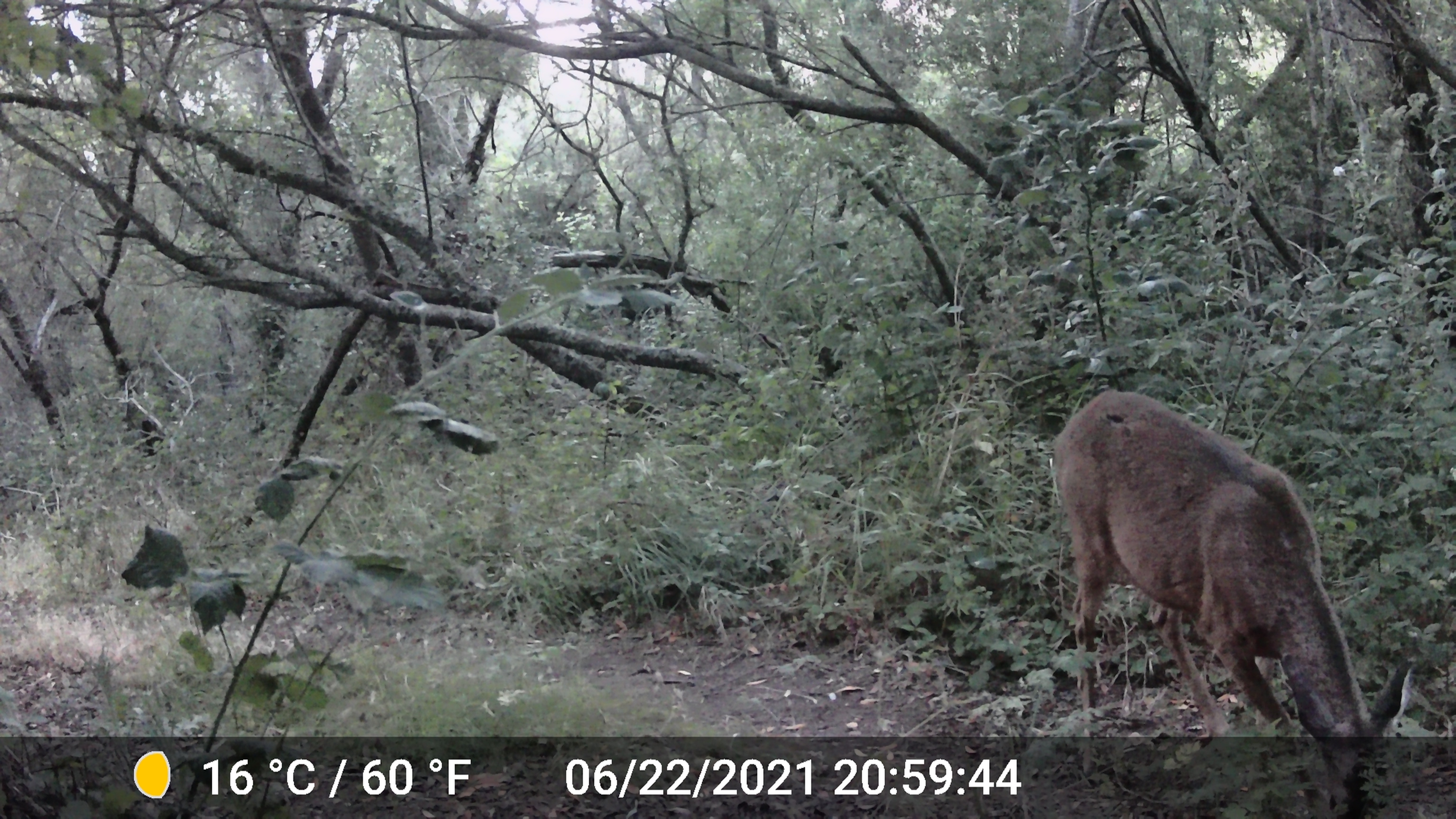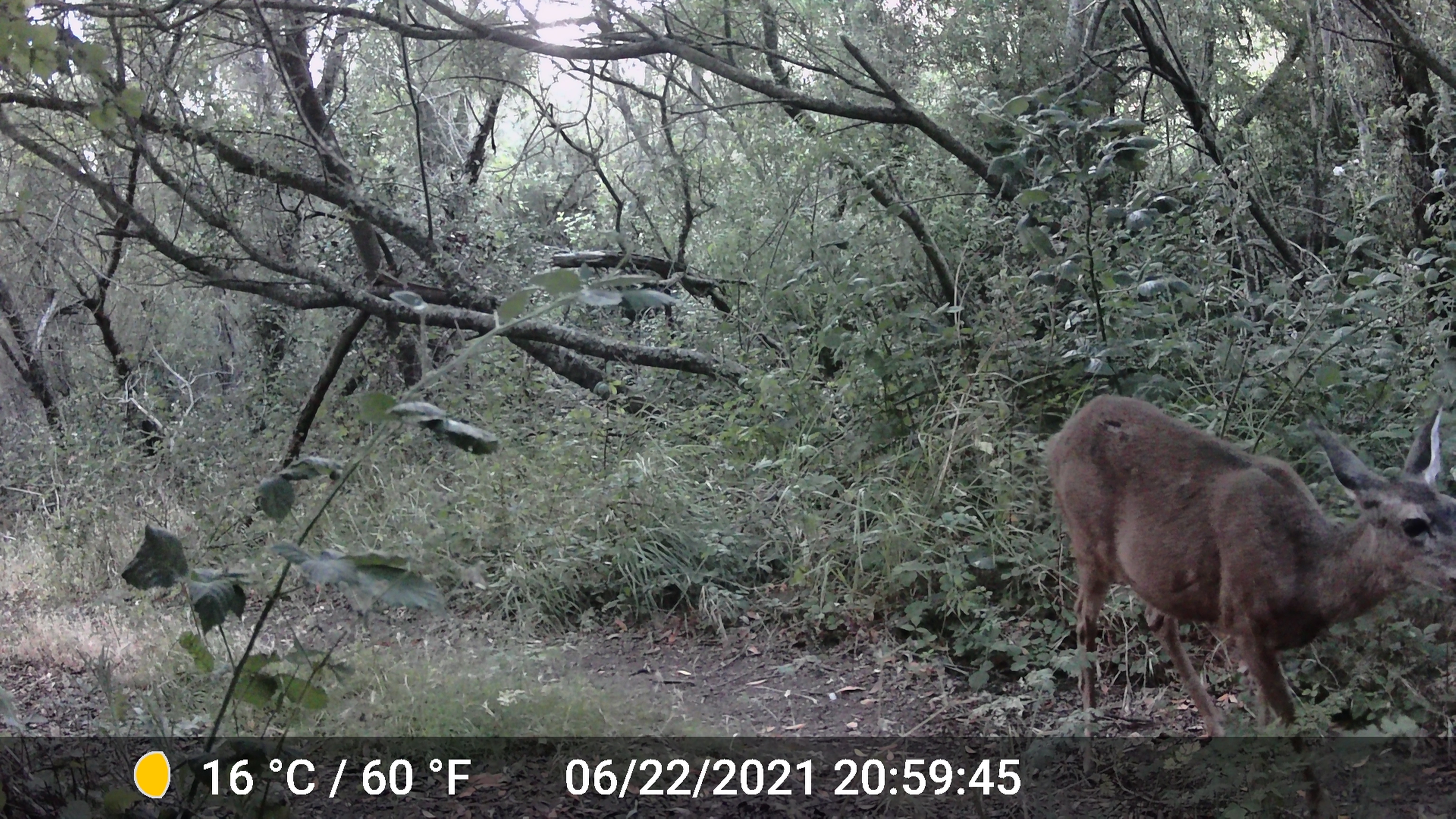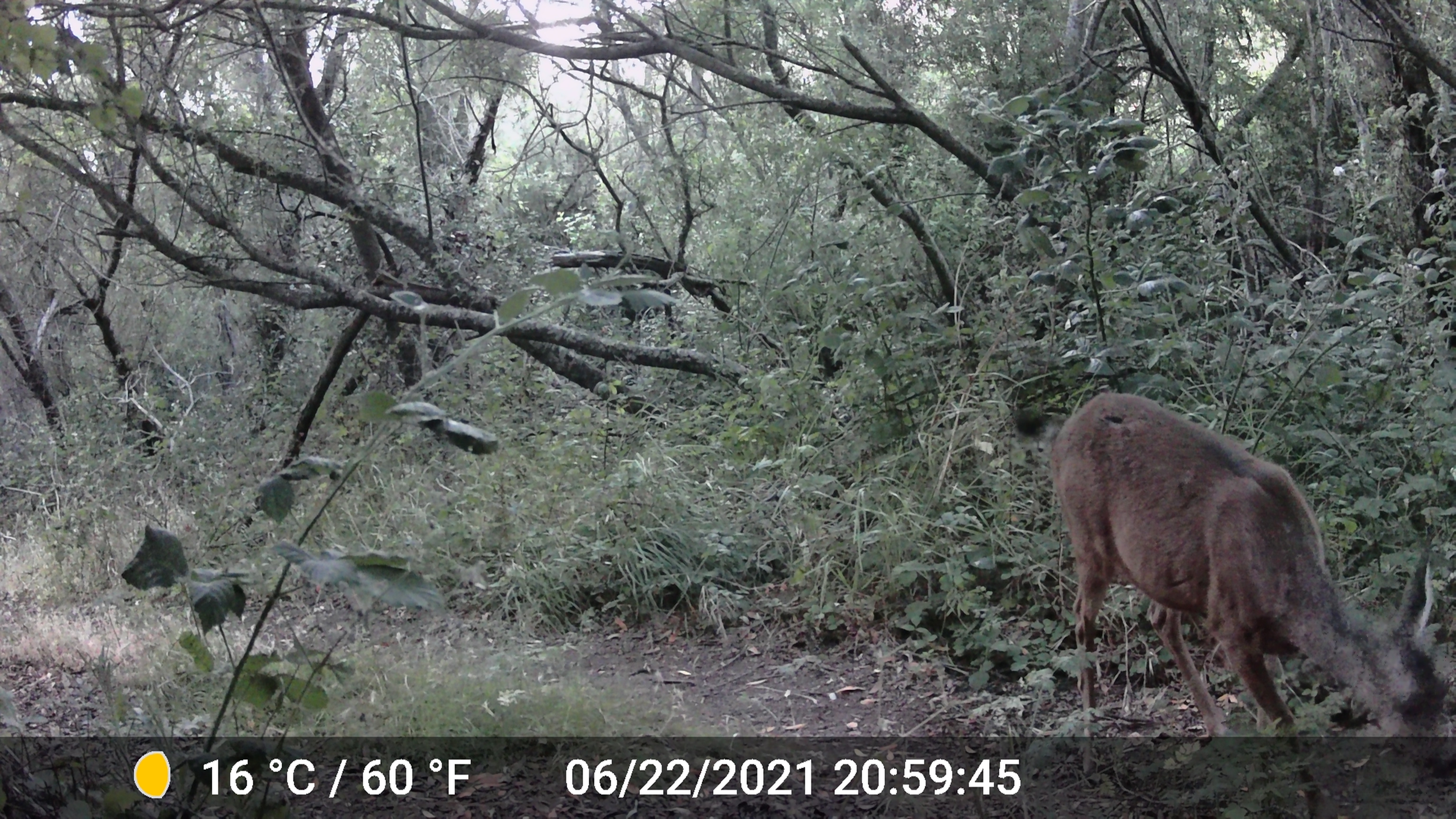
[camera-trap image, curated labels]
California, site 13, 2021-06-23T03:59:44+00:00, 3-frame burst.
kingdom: Animalia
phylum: Chordata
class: Mammalia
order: Artiodactyla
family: Cervidae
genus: Odocoileus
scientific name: Odocoileus hemionus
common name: mule deer